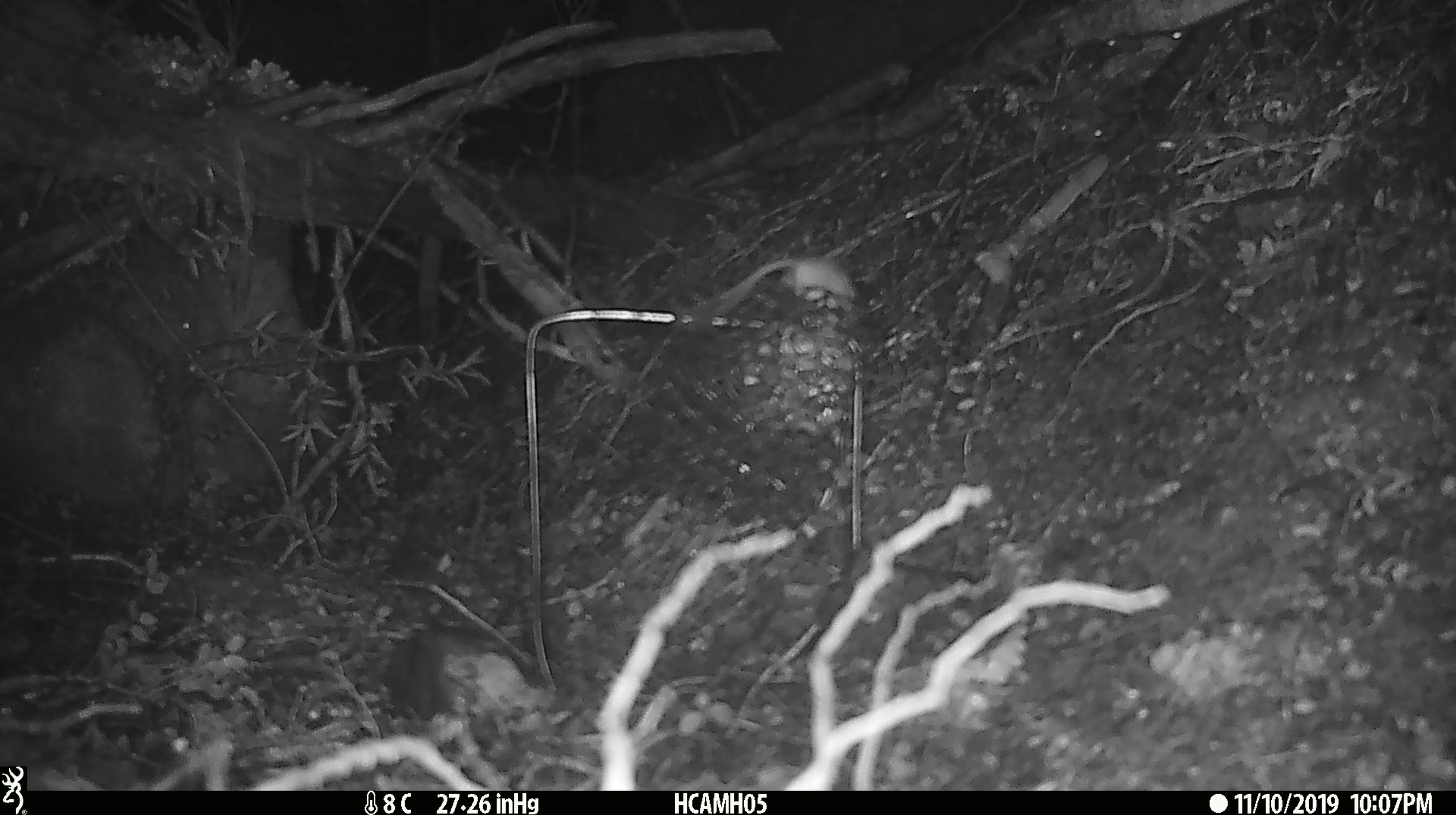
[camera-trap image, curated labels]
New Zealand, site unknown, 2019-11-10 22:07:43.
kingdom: Animalia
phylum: Chordata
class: Mammalia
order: Rodentia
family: Muridae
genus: Mus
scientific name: Mus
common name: mouse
Mouse (Mus).